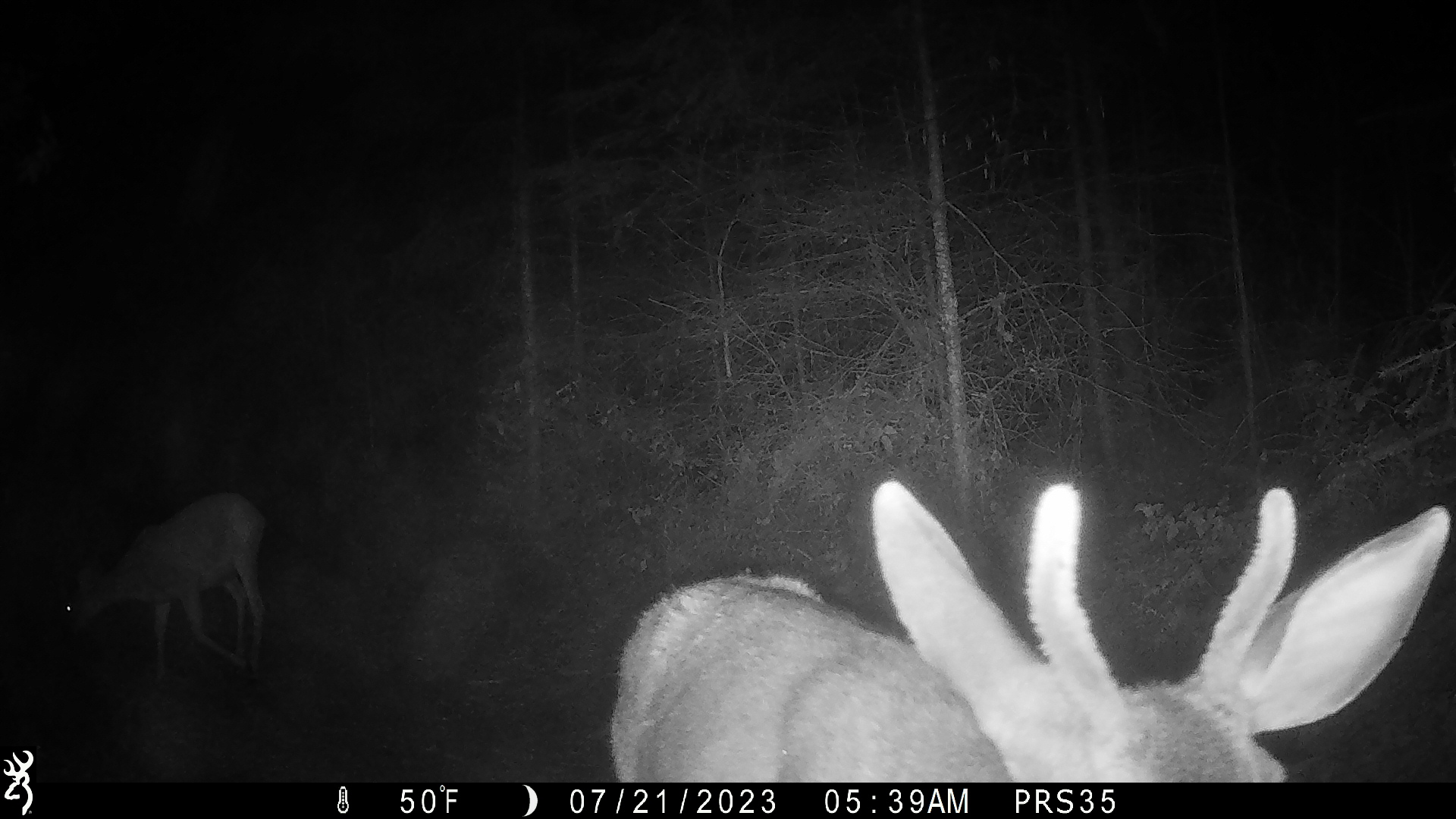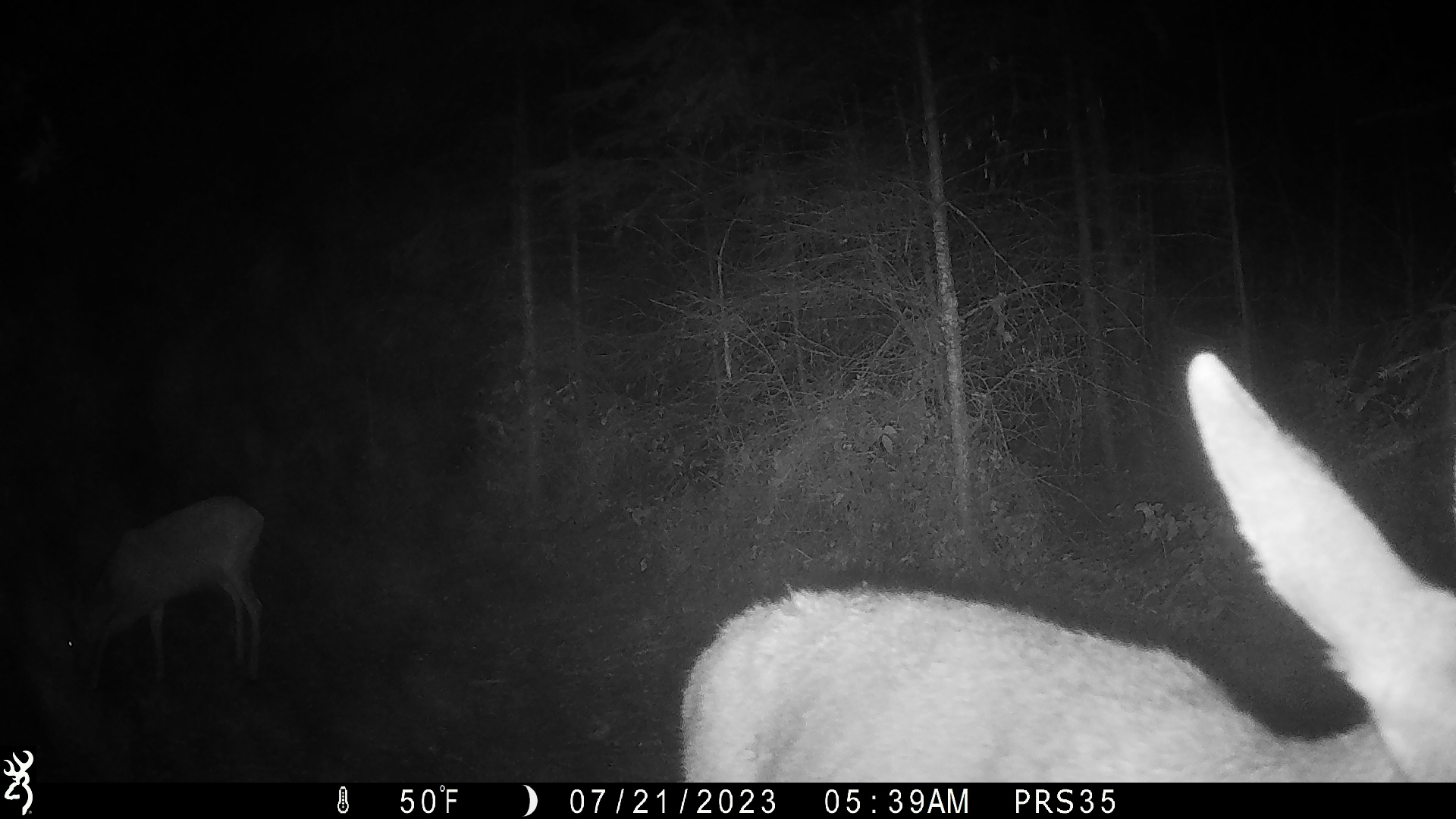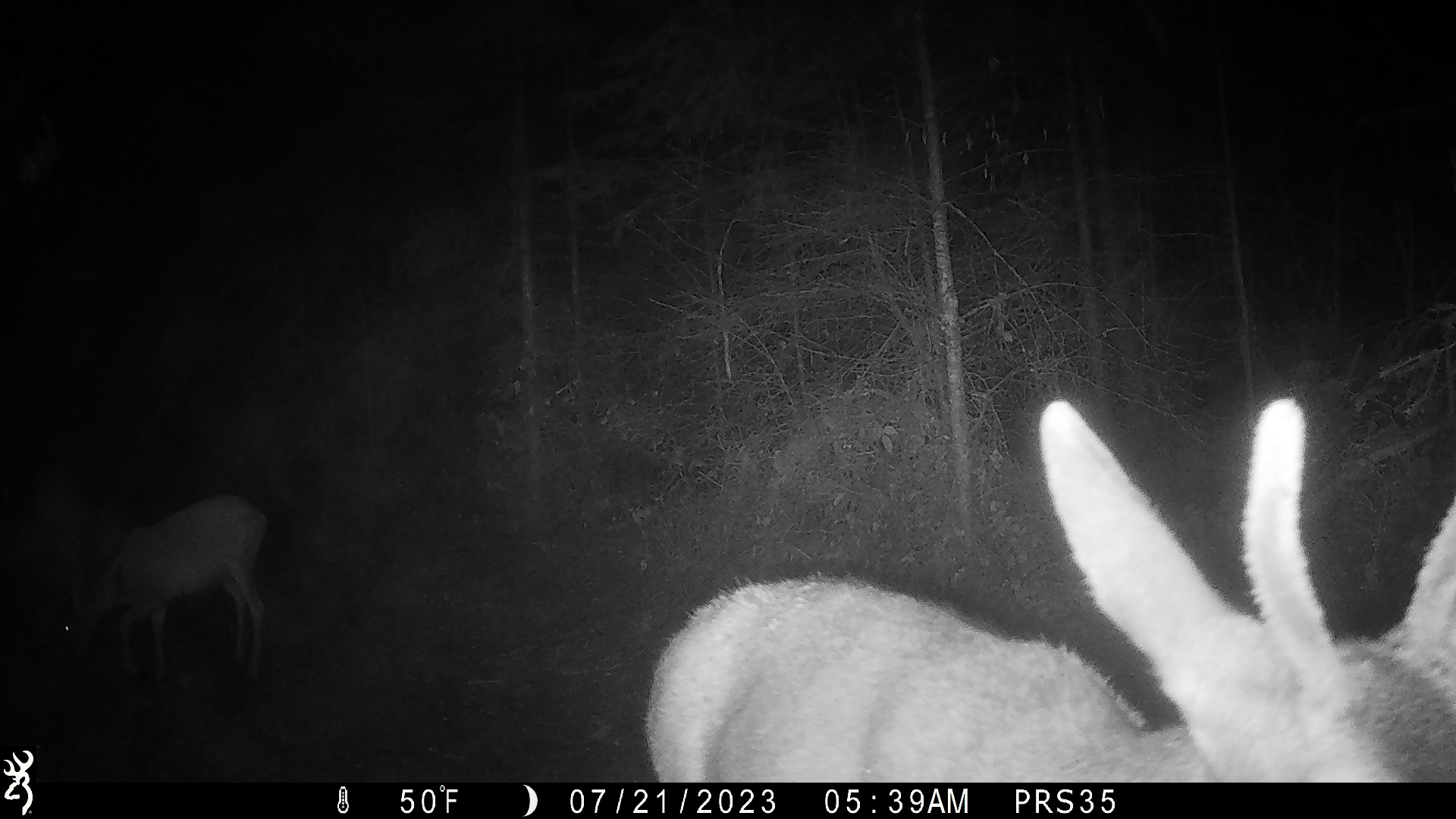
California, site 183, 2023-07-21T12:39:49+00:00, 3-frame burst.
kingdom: Animalia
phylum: Chordata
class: Mammalia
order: Artiodactyla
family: Cervidae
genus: Odocoileus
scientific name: Odocoileus hemionus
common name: mule deer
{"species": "mule deer (Odocoileus hemionus)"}